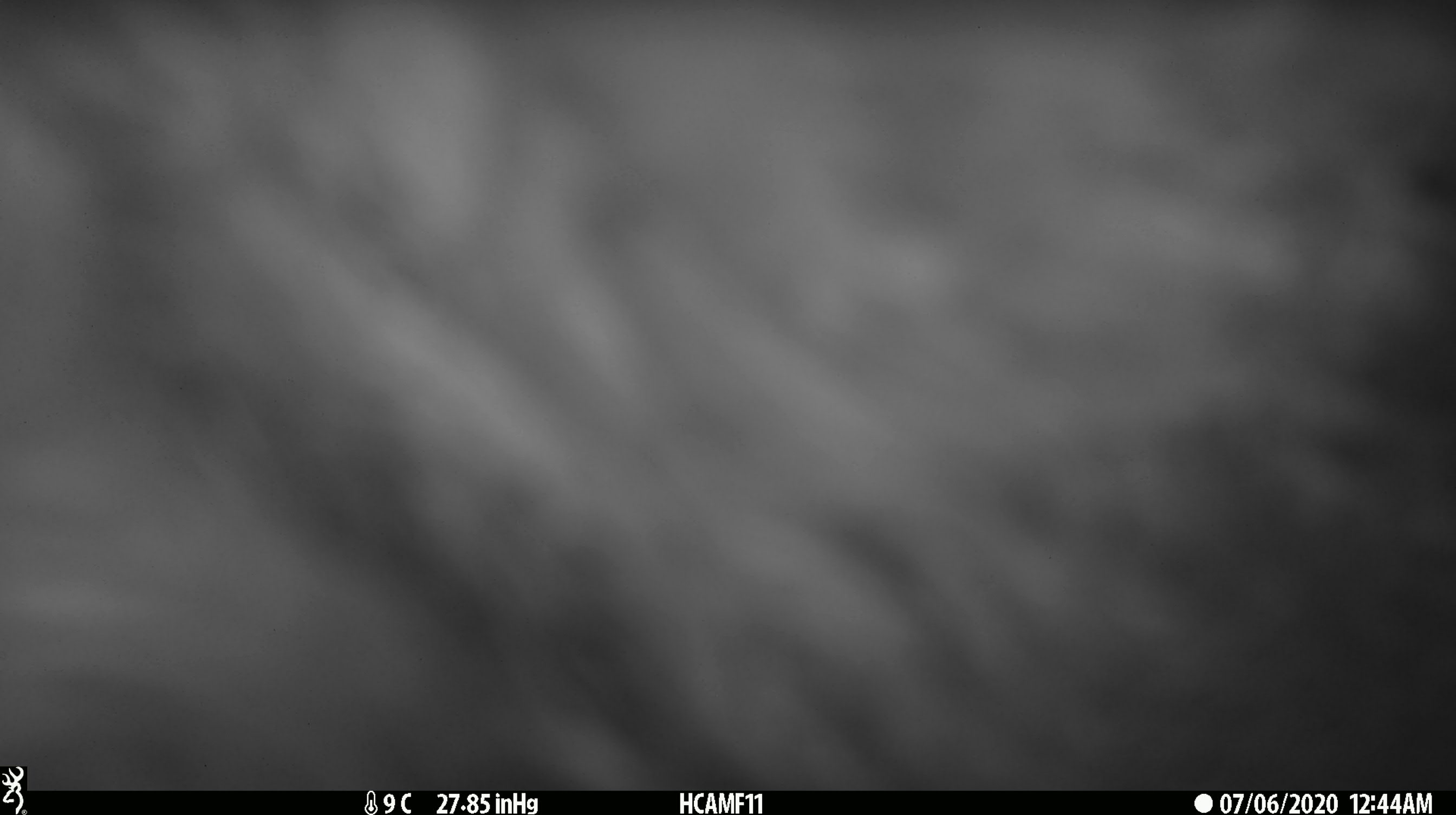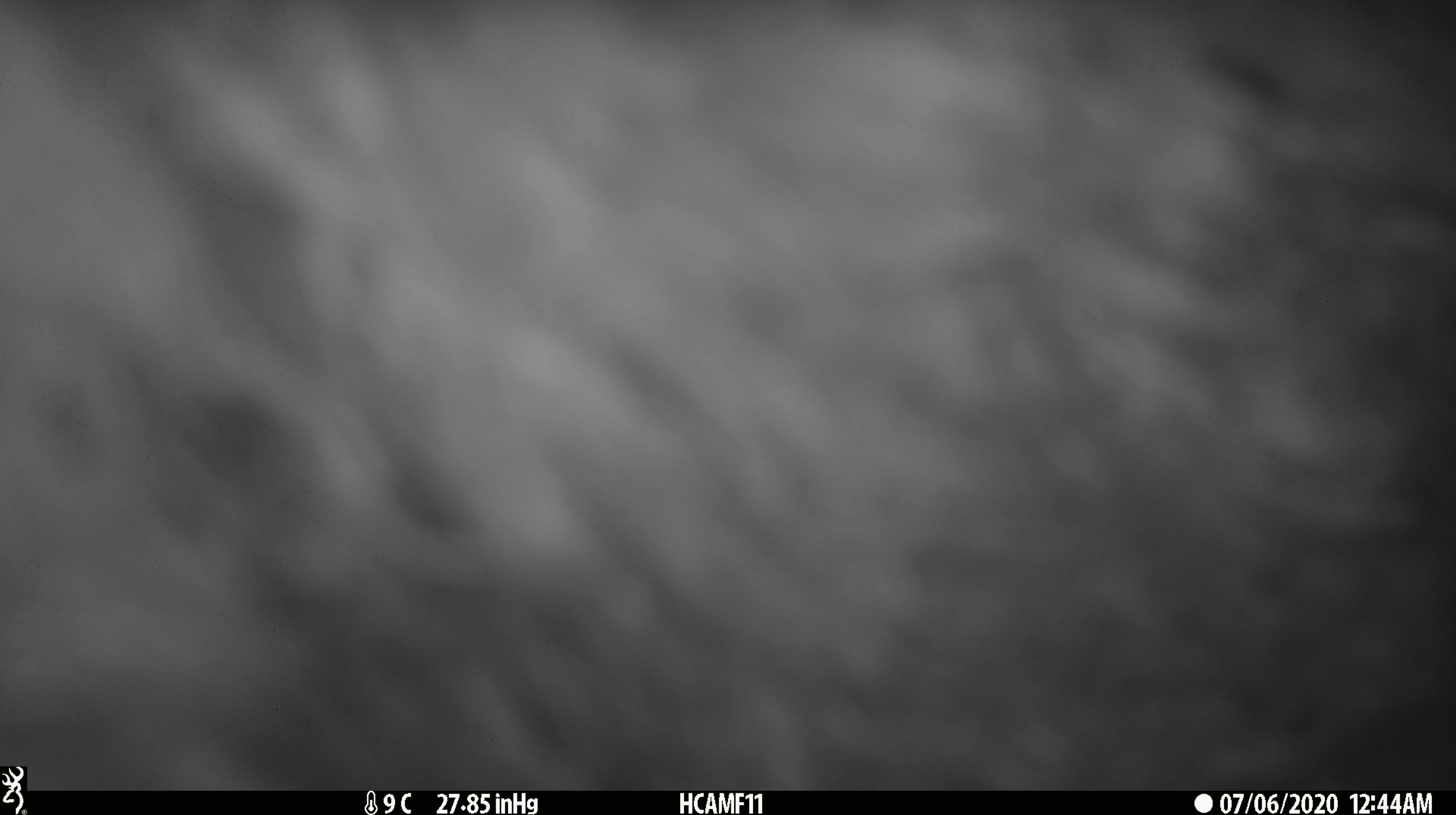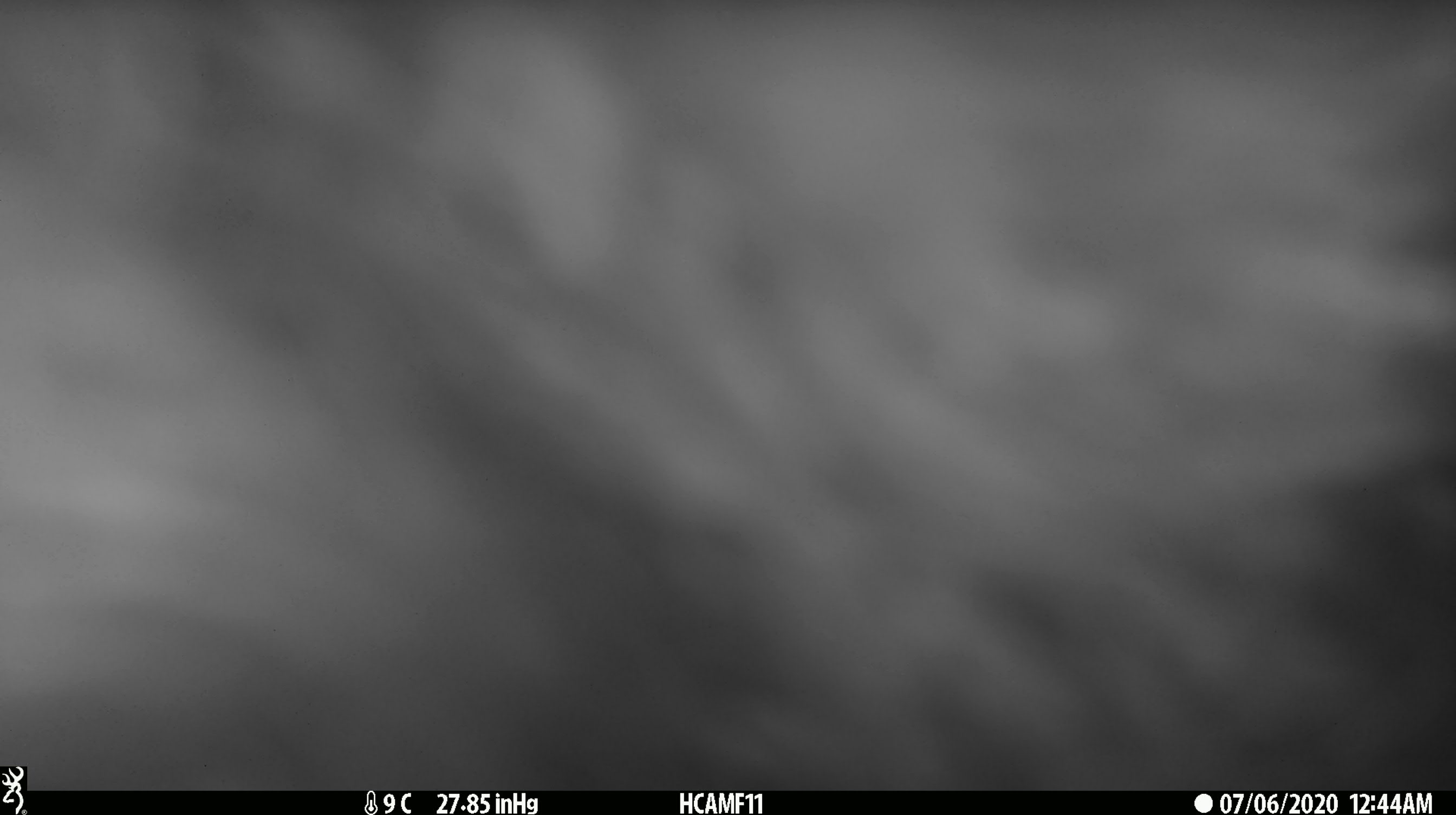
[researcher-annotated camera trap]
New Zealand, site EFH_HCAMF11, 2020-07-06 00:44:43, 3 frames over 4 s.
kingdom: Animalia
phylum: Chordata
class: Mammalia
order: Artiodactyla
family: Bovidae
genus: Ovis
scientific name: Ovis aries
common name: domestic sheep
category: sheep